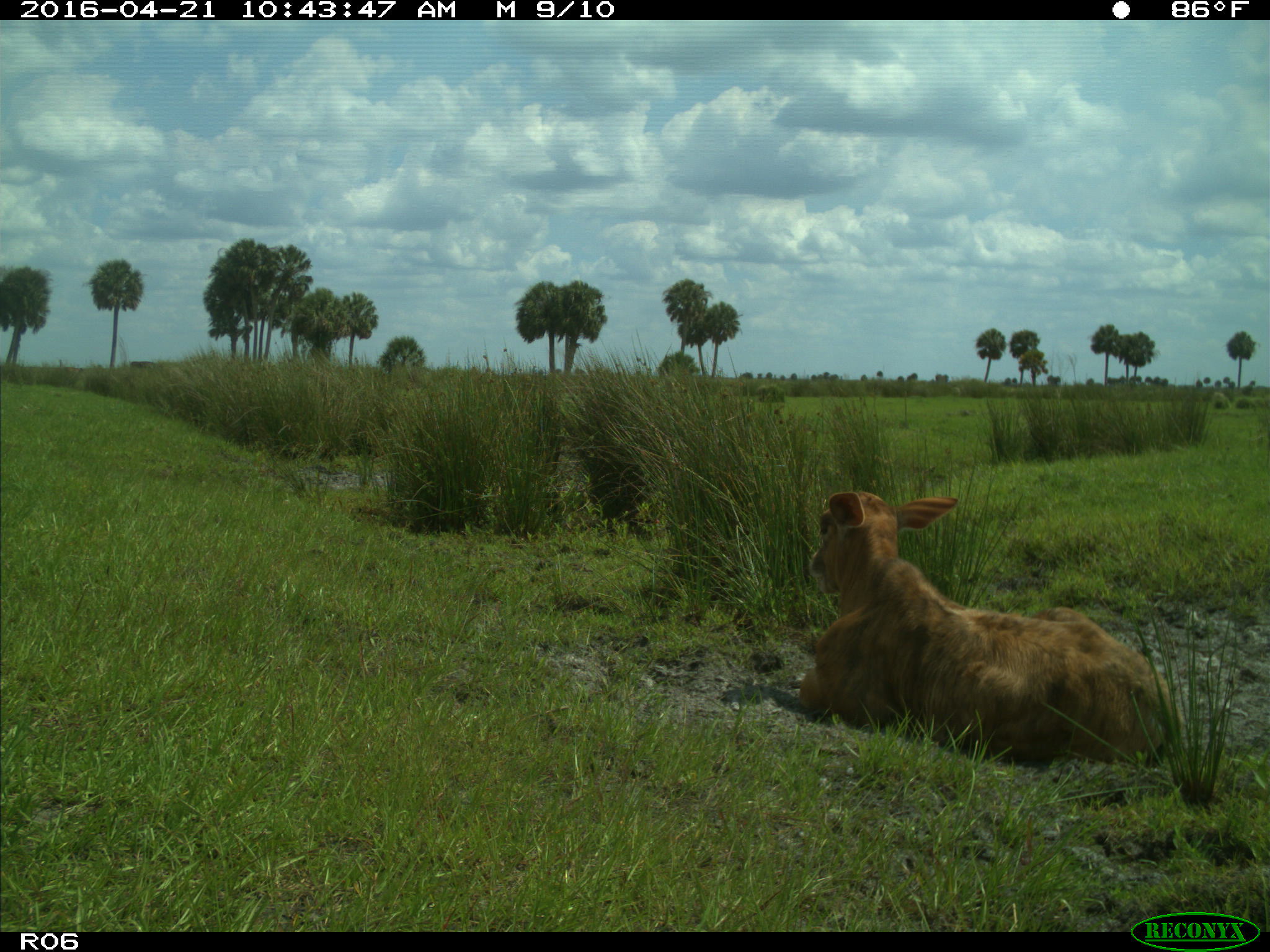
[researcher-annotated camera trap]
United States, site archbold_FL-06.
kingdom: Animalia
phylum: Chordata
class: Mammalia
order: Artiodactyla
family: Bovidae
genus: Bos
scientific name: Bos taurus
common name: domestic cow